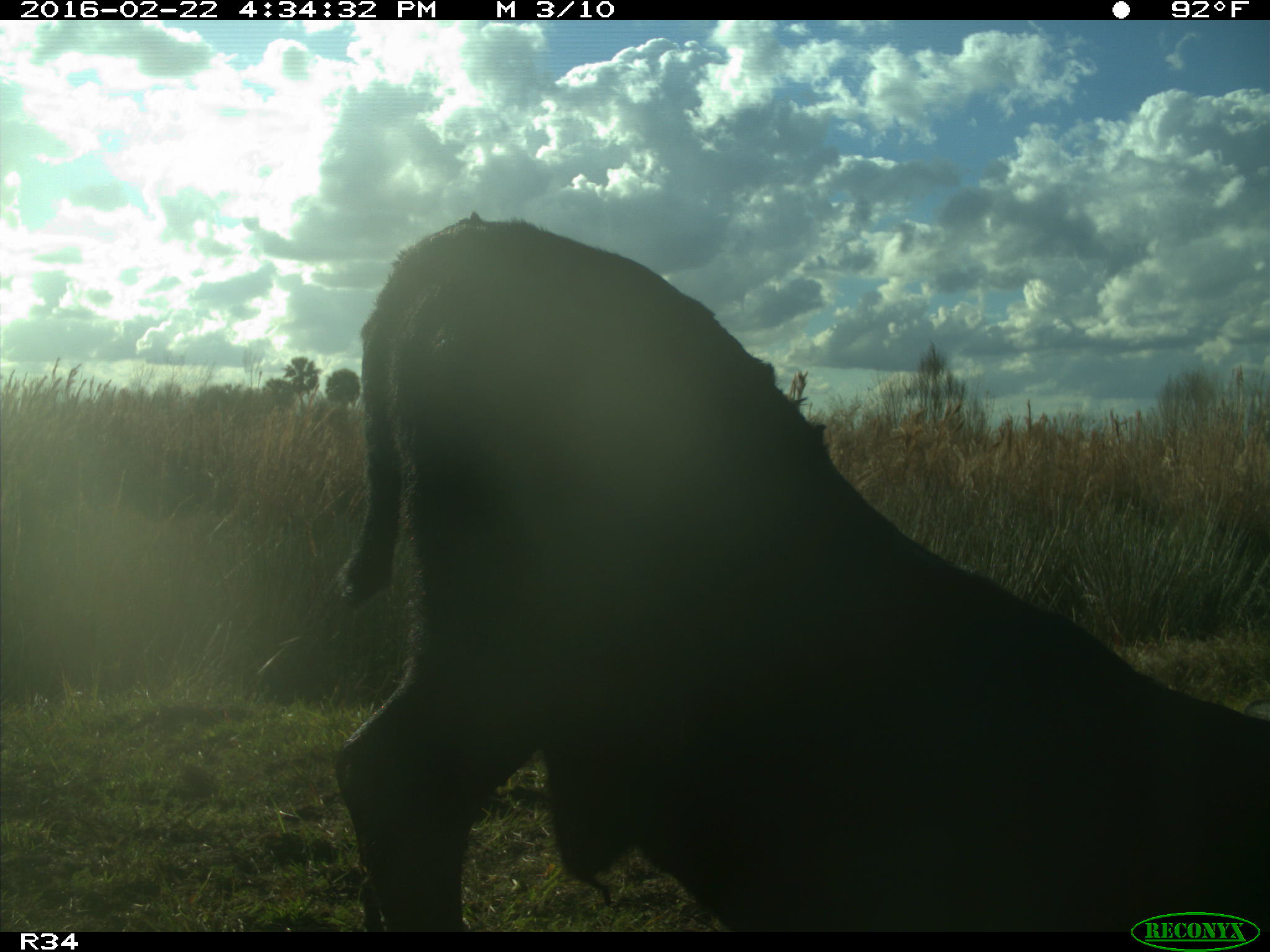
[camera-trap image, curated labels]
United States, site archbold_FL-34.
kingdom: Animalia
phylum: Chordata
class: Mammalia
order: Artiodactyla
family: Bovidae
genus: Bos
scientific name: Bos taurus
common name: domestic cow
Bos taurus (domestic cow).